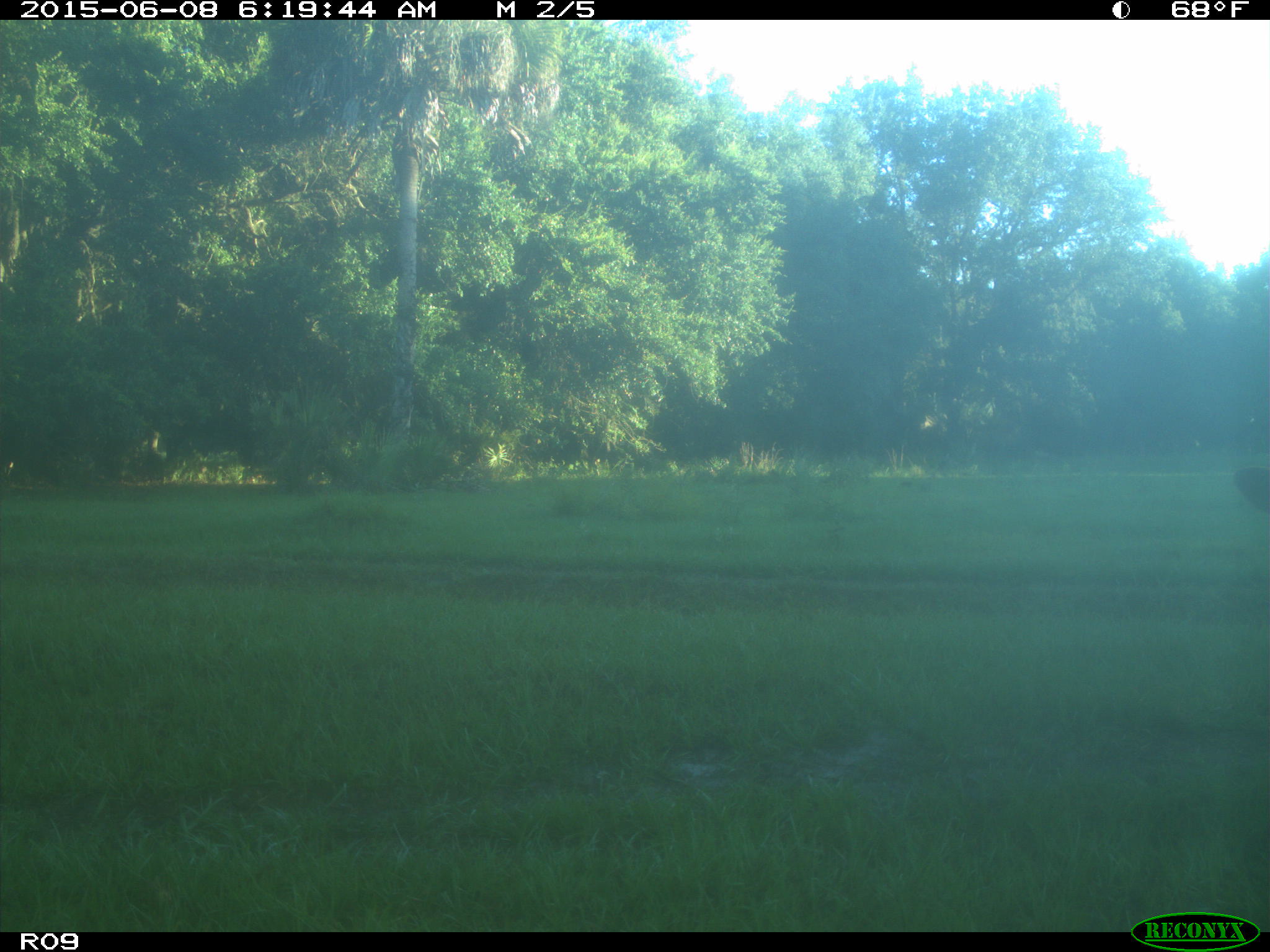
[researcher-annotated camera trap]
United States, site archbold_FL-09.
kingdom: Animalia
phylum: Chordata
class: Mammalia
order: Artiodactyla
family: Bovidae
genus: Bos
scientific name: Bos taurus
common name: domestic cow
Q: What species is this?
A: Bos taurus (domestic cow).